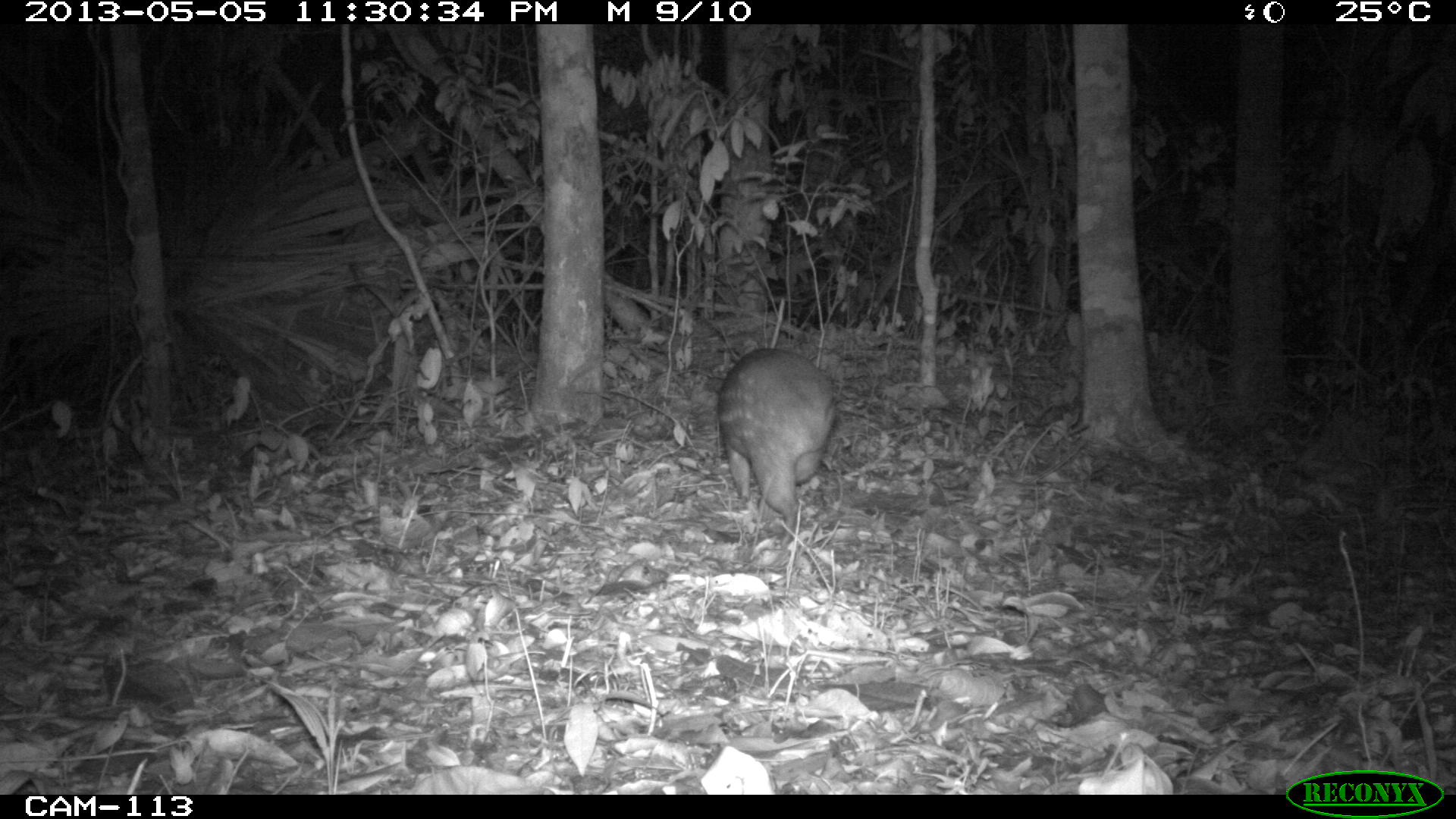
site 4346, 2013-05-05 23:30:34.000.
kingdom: Animalia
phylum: Chordata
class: Mammalia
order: Rodentia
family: Cuniculidae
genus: Cuniculus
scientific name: Cuniculus paca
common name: lowland paca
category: agouti paca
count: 1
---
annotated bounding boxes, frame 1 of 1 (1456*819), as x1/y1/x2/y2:
agouti paca: 714/346/840/548